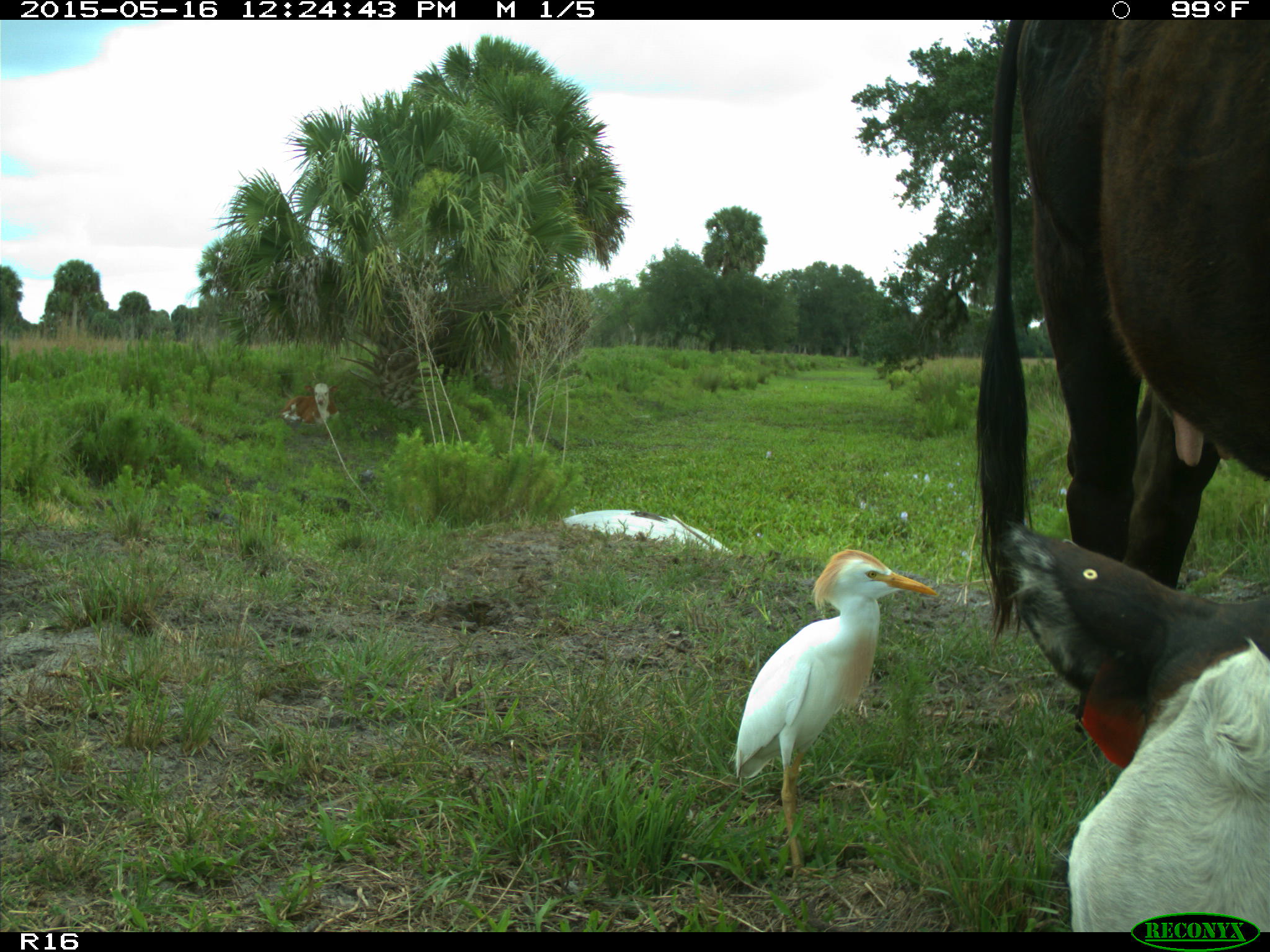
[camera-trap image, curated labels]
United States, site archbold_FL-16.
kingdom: Animalia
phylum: Chordata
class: Mammalia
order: Artiodactyla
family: Bovidae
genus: Bos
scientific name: Bos taurus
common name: domestic cow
Bos taurus (domestic cow).